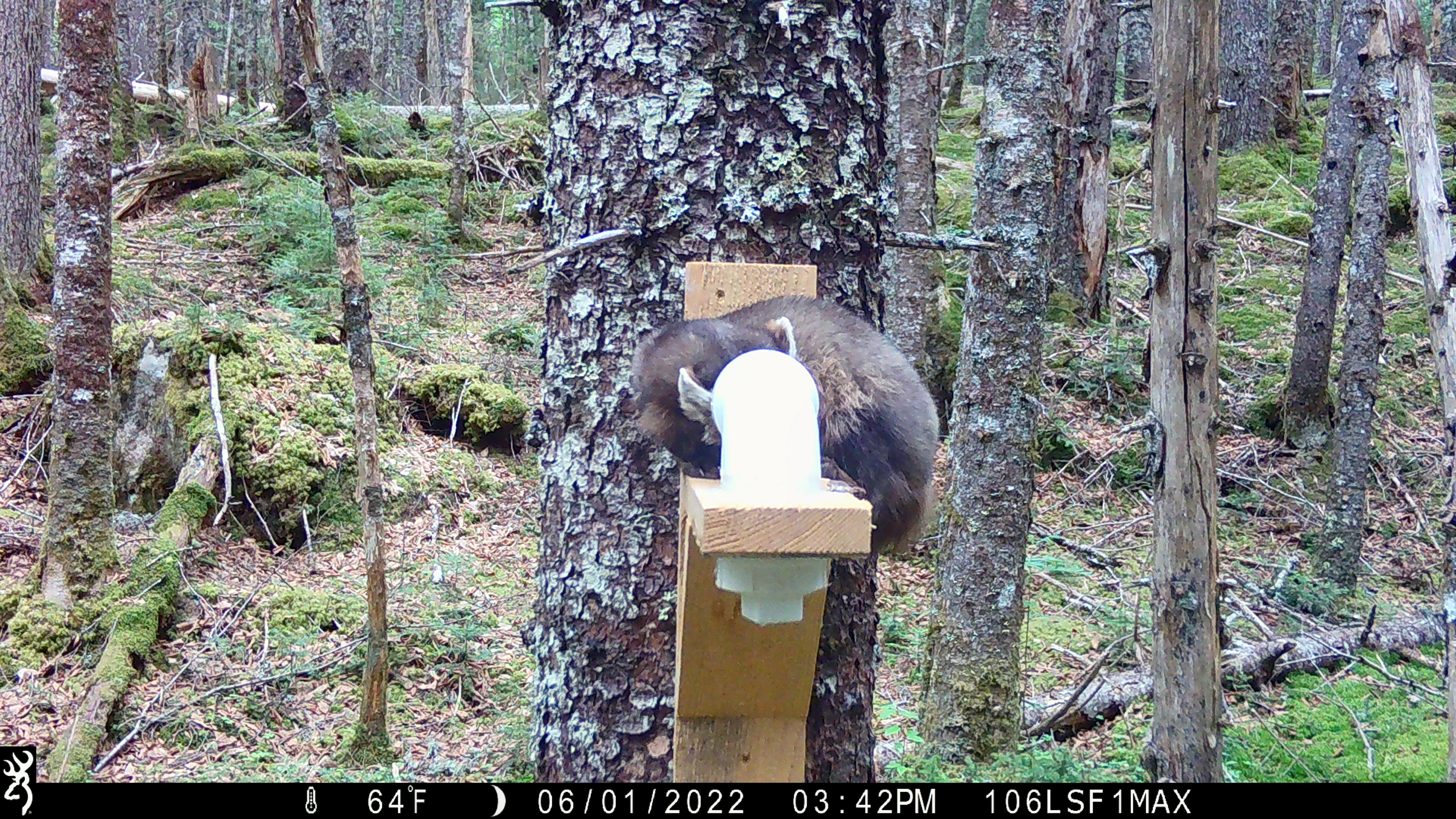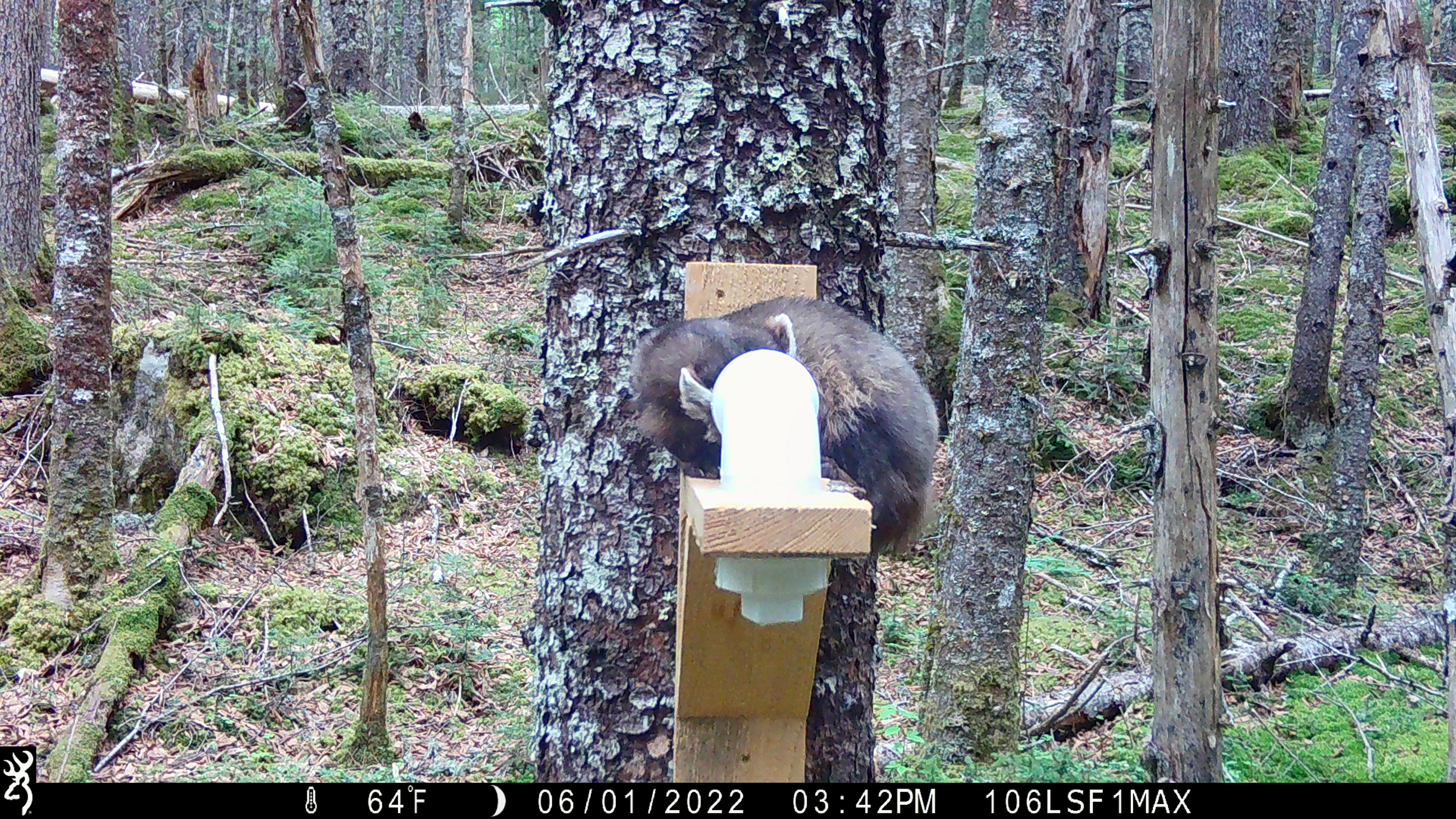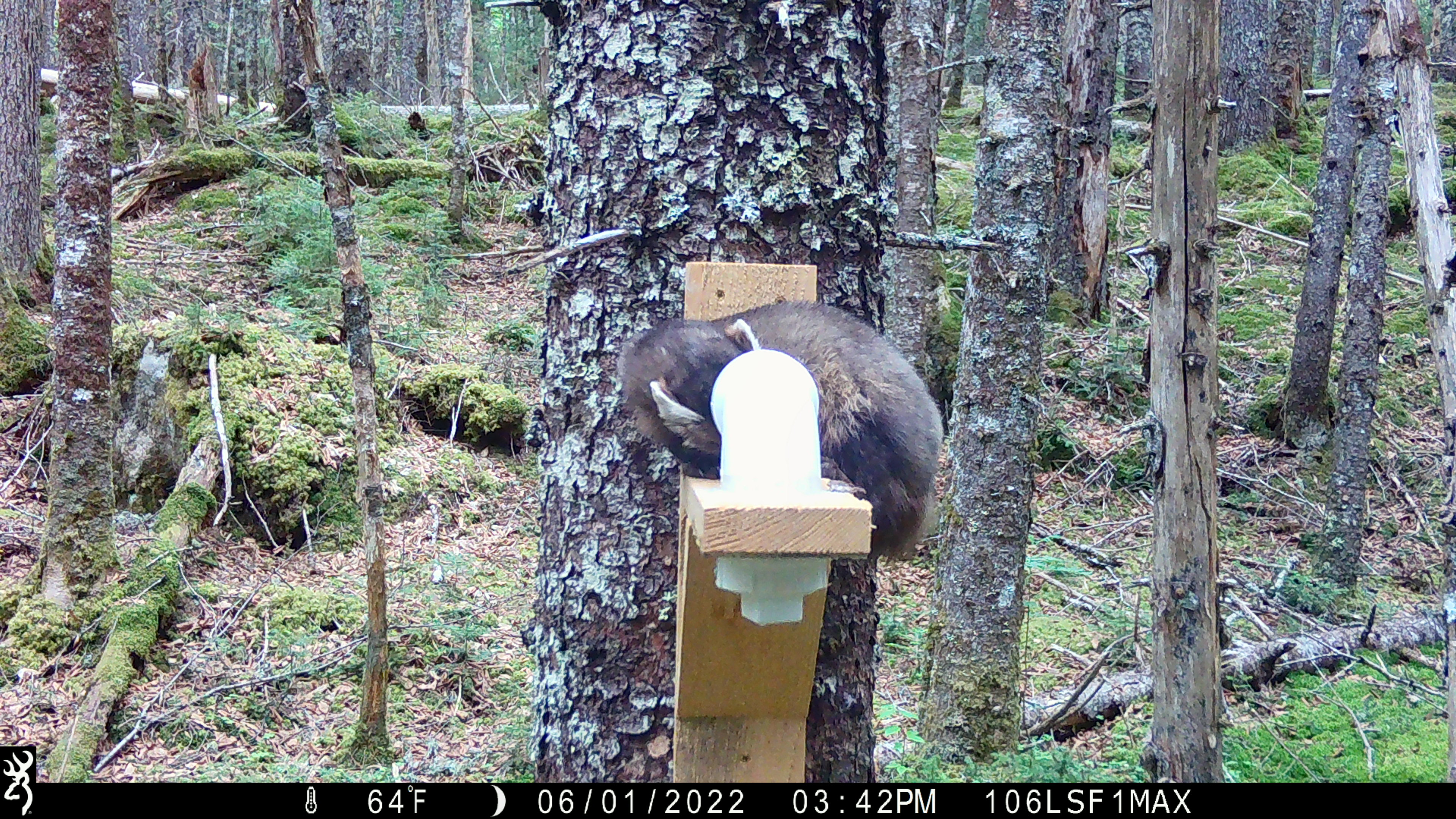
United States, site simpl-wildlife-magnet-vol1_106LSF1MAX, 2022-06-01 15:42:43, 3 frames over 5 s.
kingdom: Animalia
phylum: Chordata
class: Mammalia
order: Carnivora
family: Mustelidae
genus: Martes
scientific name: Martes americana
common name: american marten